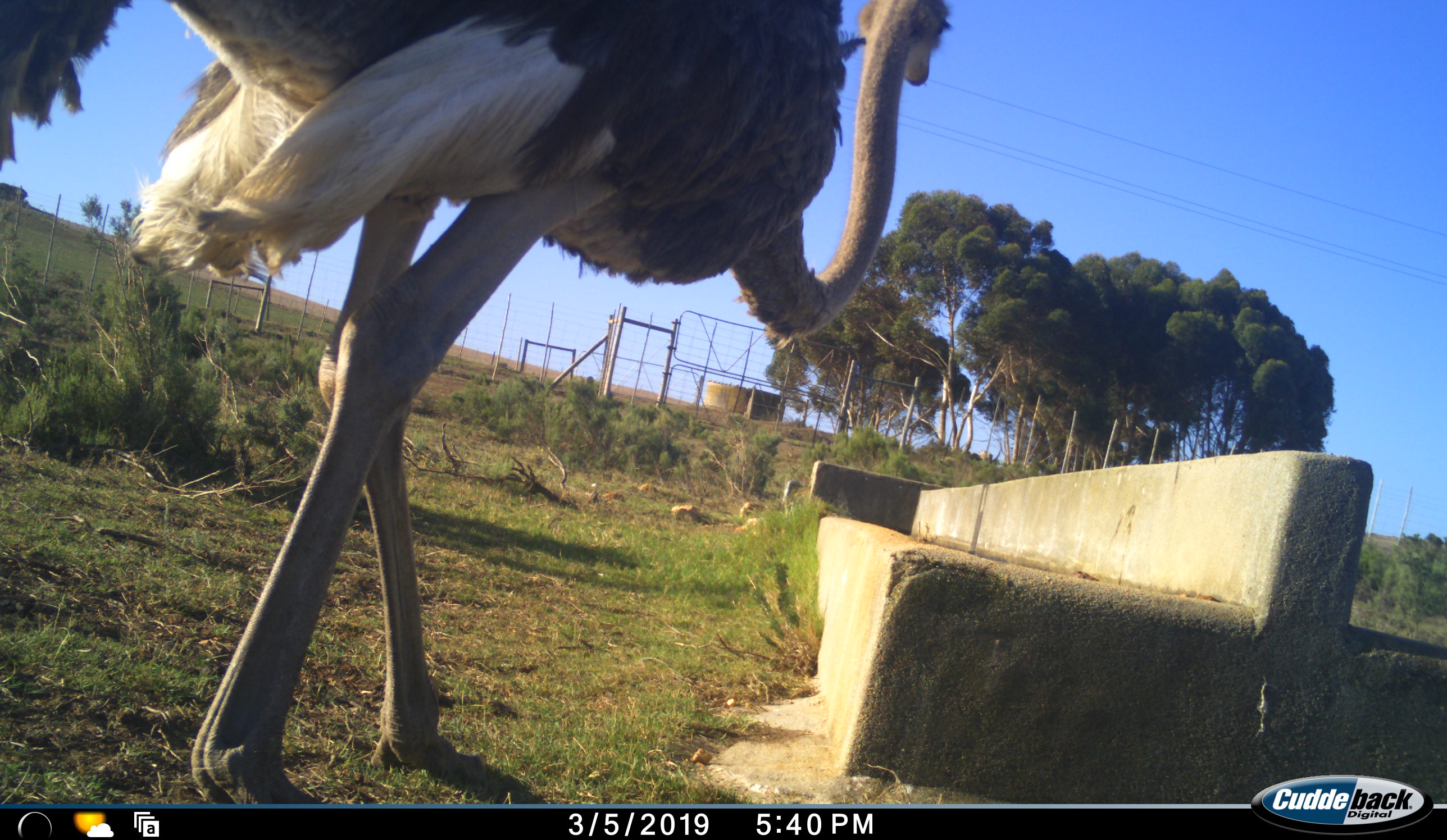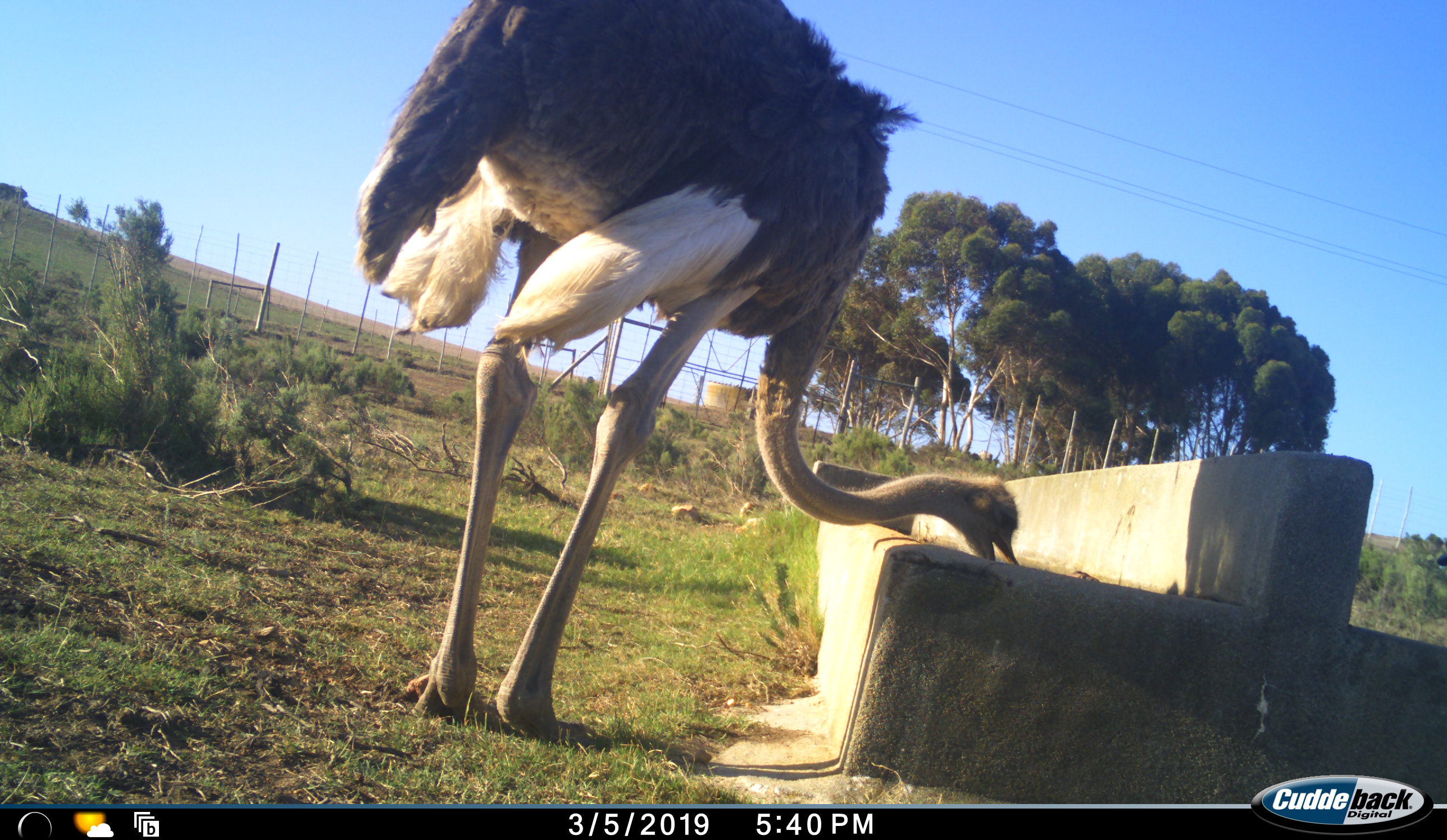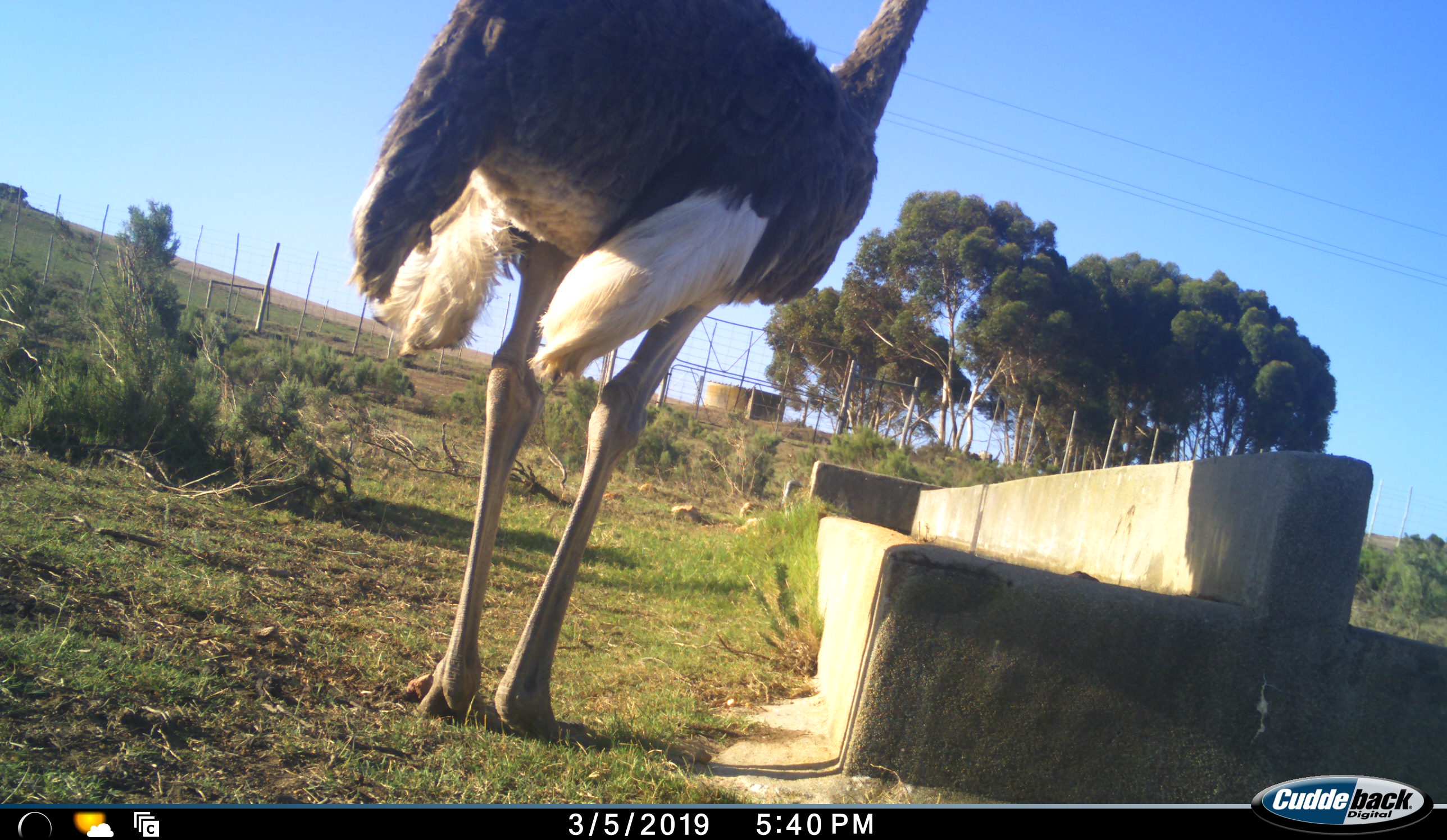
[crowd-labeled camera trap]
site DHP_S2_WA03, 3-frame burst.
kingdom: Animalia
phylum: Chordata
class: Aves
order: Struthioniformes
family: Struthionidae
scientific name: Struthionidae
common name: ostrich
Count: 1.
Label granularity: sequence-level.